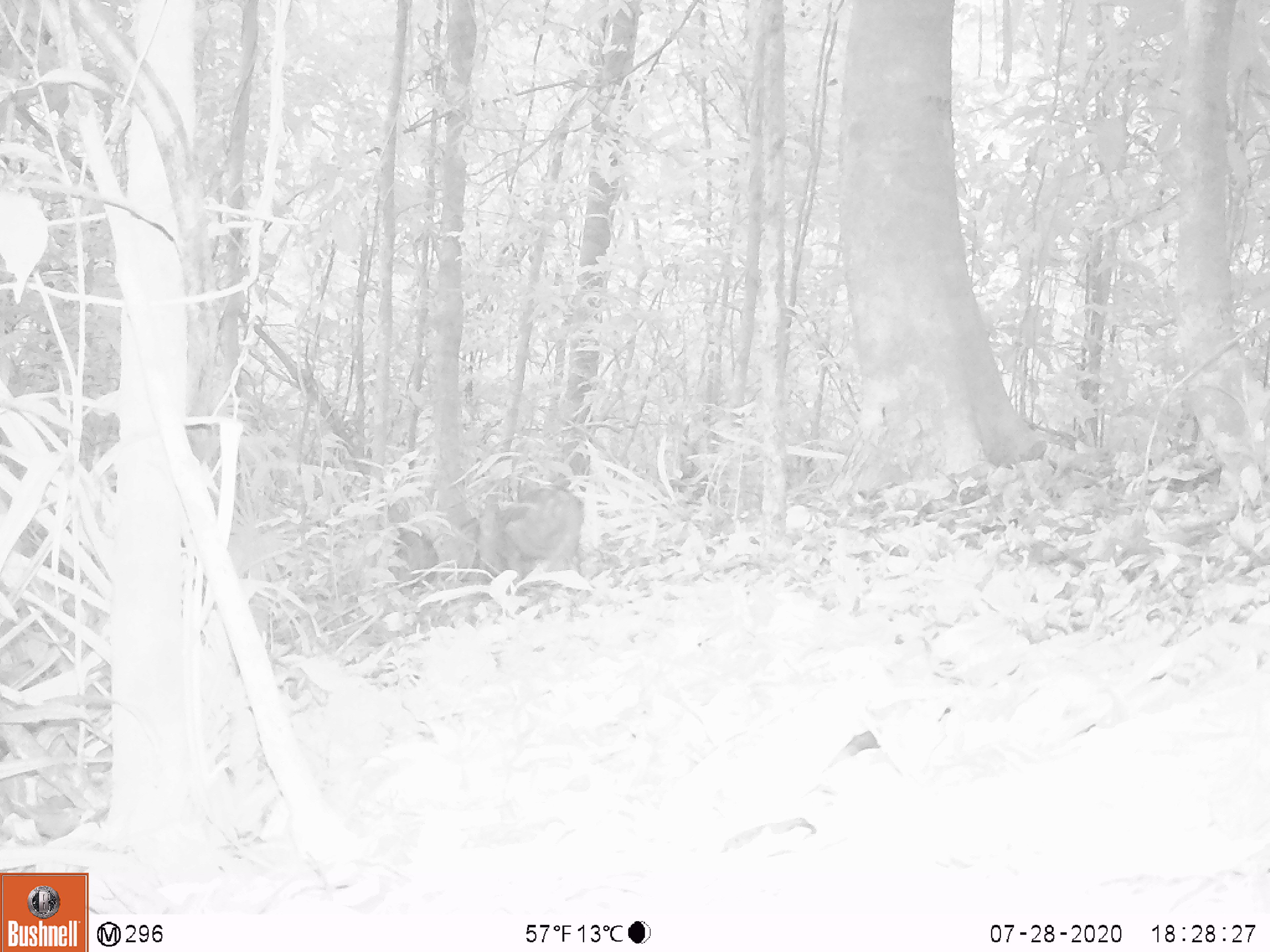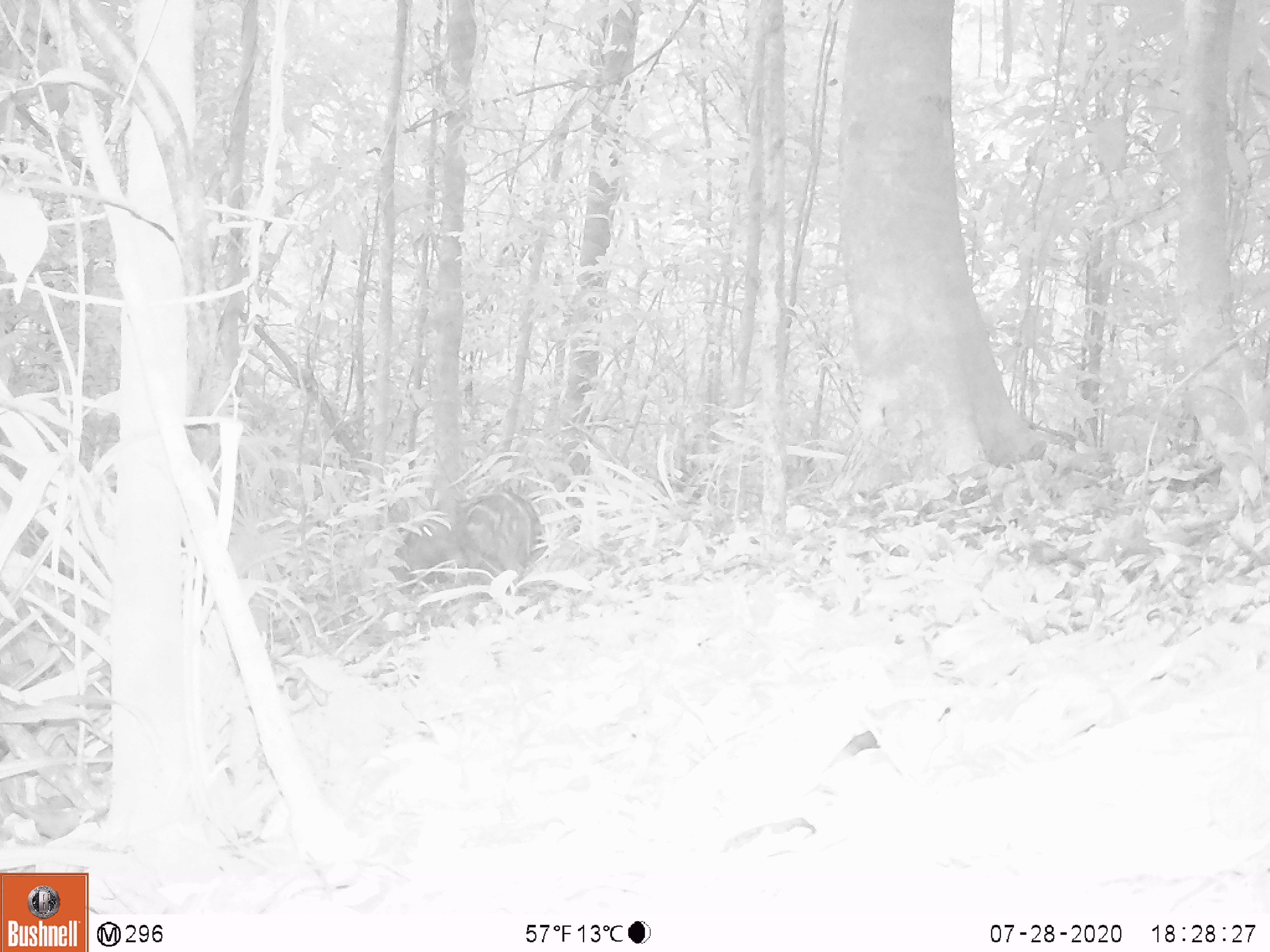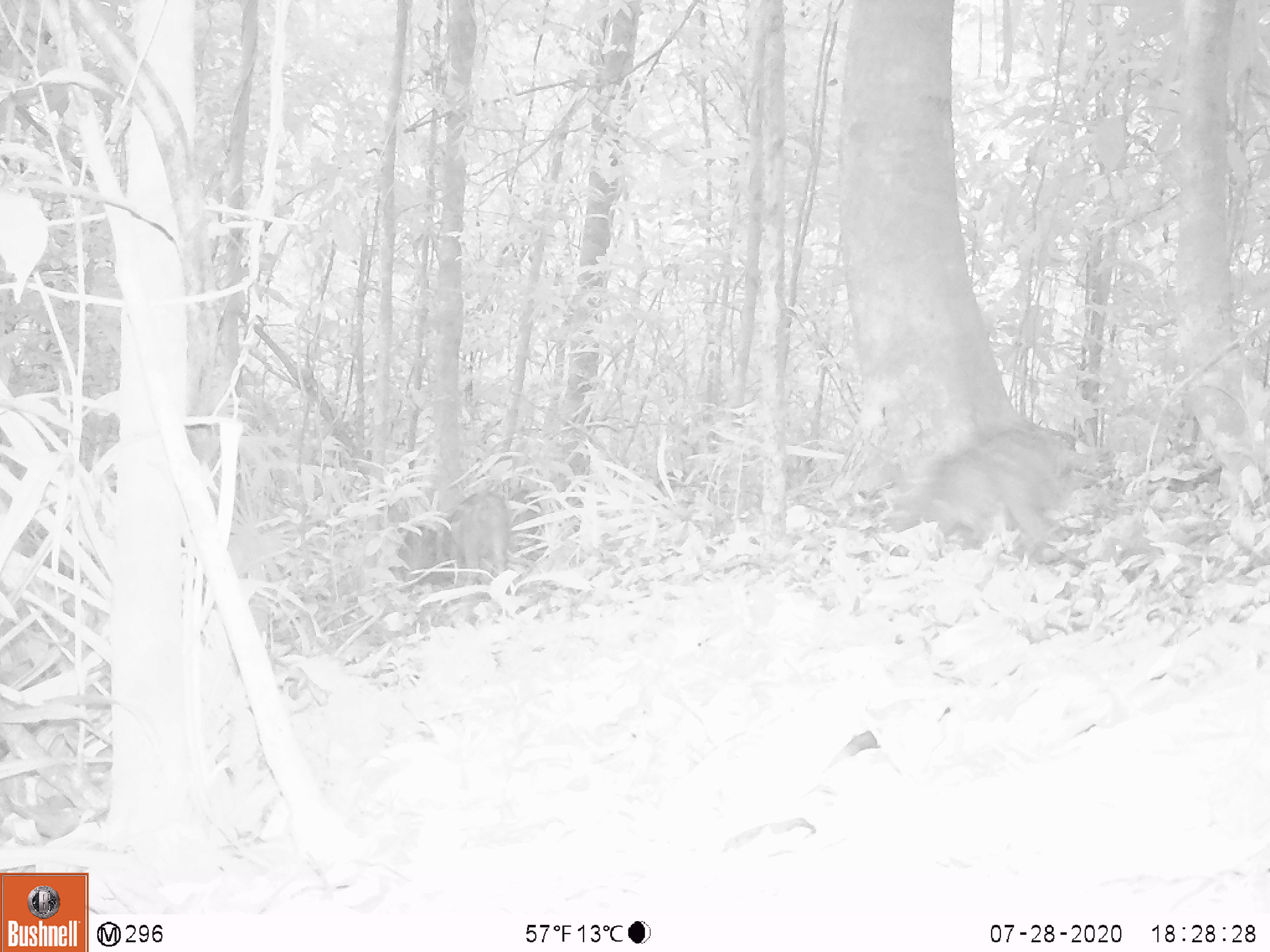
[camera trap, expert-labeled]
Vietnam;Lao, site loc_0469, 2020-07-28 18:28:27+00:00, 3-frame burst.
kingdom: Animalia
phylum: Chordata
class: Mammalia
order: Artiodactyla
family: Suidae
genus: Sus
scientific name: Sus scrofa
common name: eurasian wild pig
Eurasian wild pig (Sus scrofa). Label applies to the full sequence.